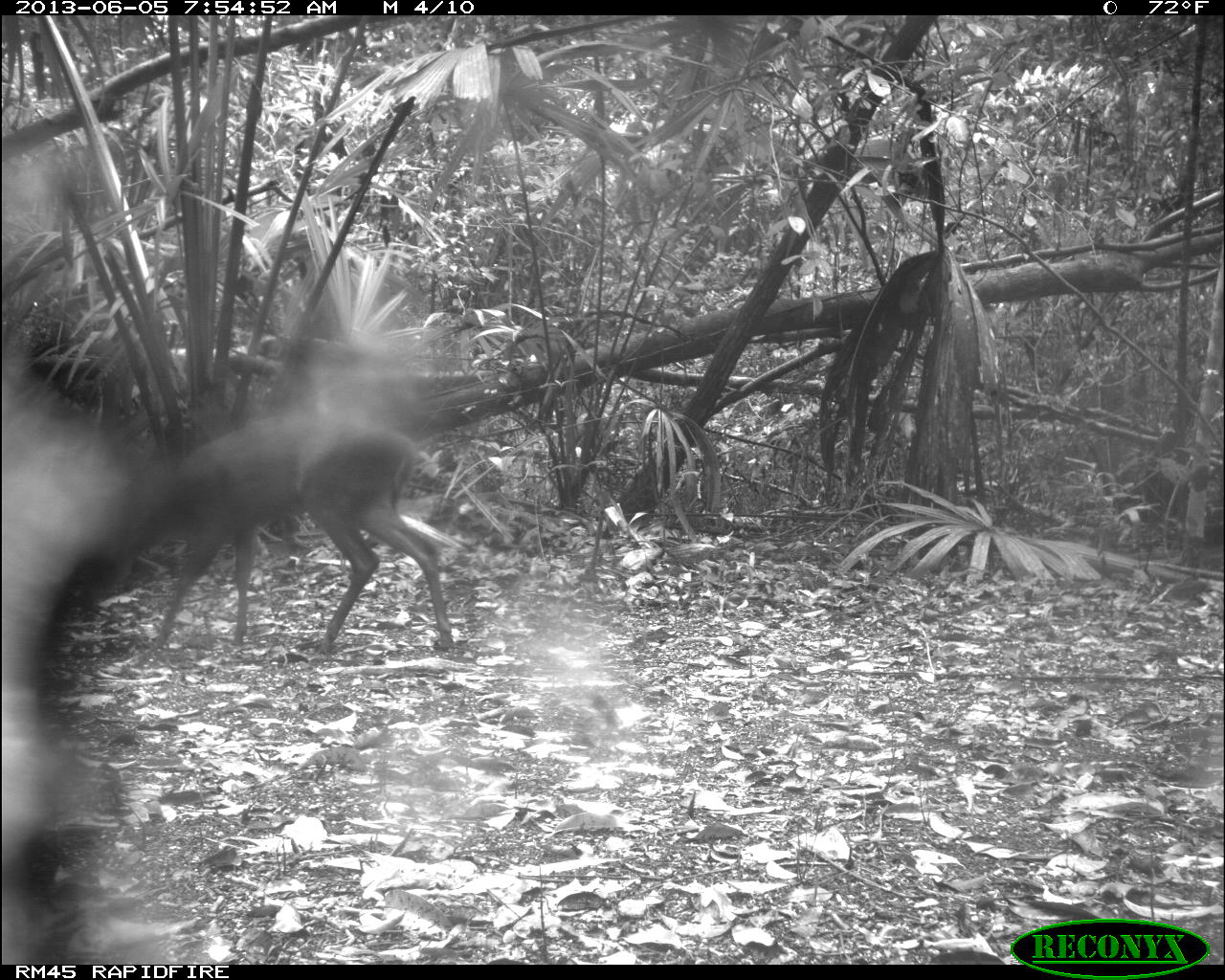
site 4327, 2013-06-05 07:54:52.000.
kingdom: Animalia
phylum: Chordata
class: Mammalia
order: Artiodactyla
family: Cervidae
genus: Mazama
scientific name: Mazama temama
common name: central american red brocket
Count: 1.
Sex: female.